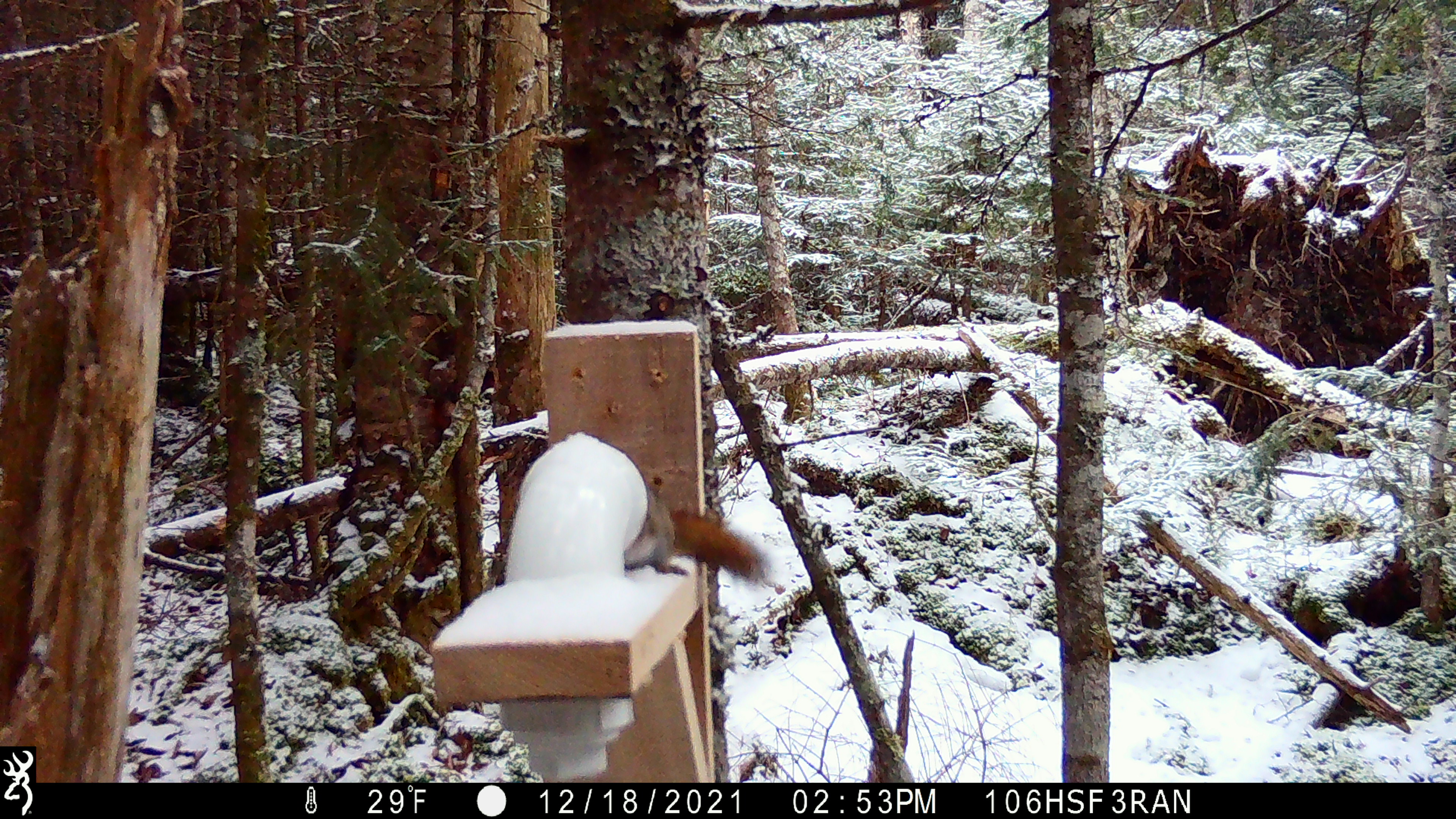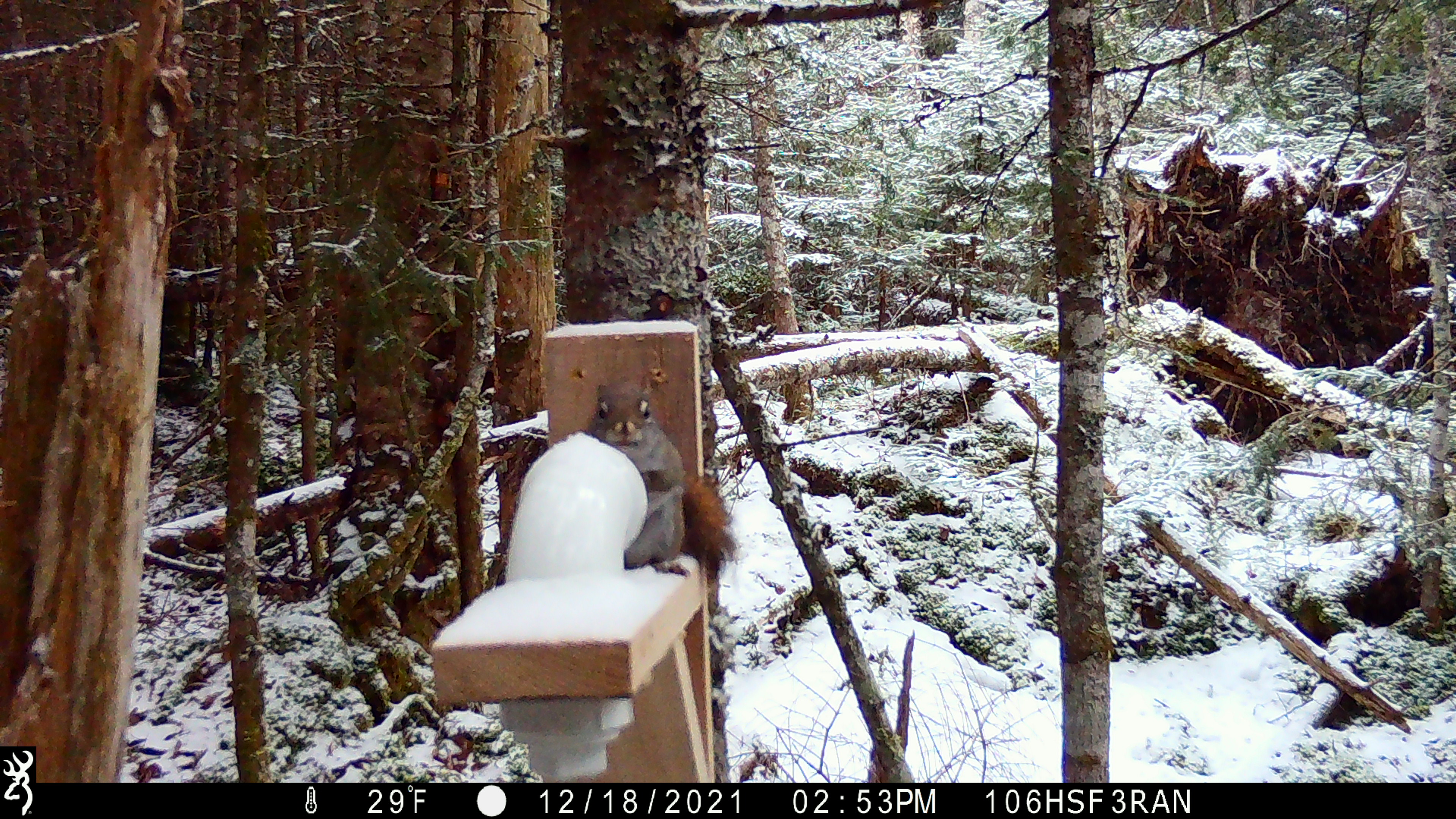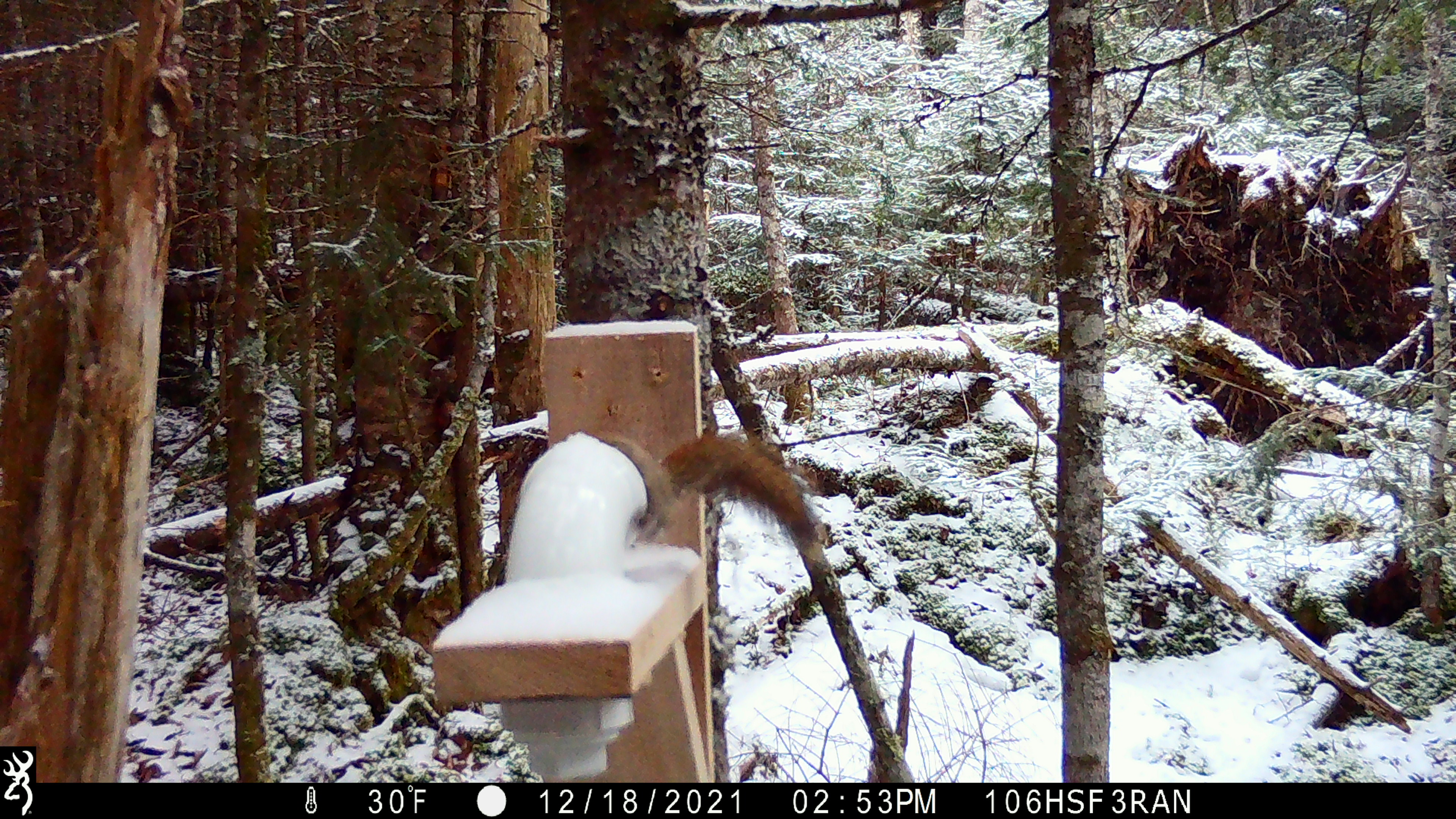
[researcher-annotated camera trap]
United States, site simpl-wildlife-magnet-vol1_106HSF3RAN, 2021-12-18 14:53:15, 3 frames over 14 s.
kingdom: Animalia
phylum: Chordata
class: Mammalia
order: Rodentia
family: Sciuridae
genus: Tamiasciurus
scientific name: Tamiasciurus hudsonicus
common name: red squirrel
Red squirrel (Tamiasciurus hudsonicus).